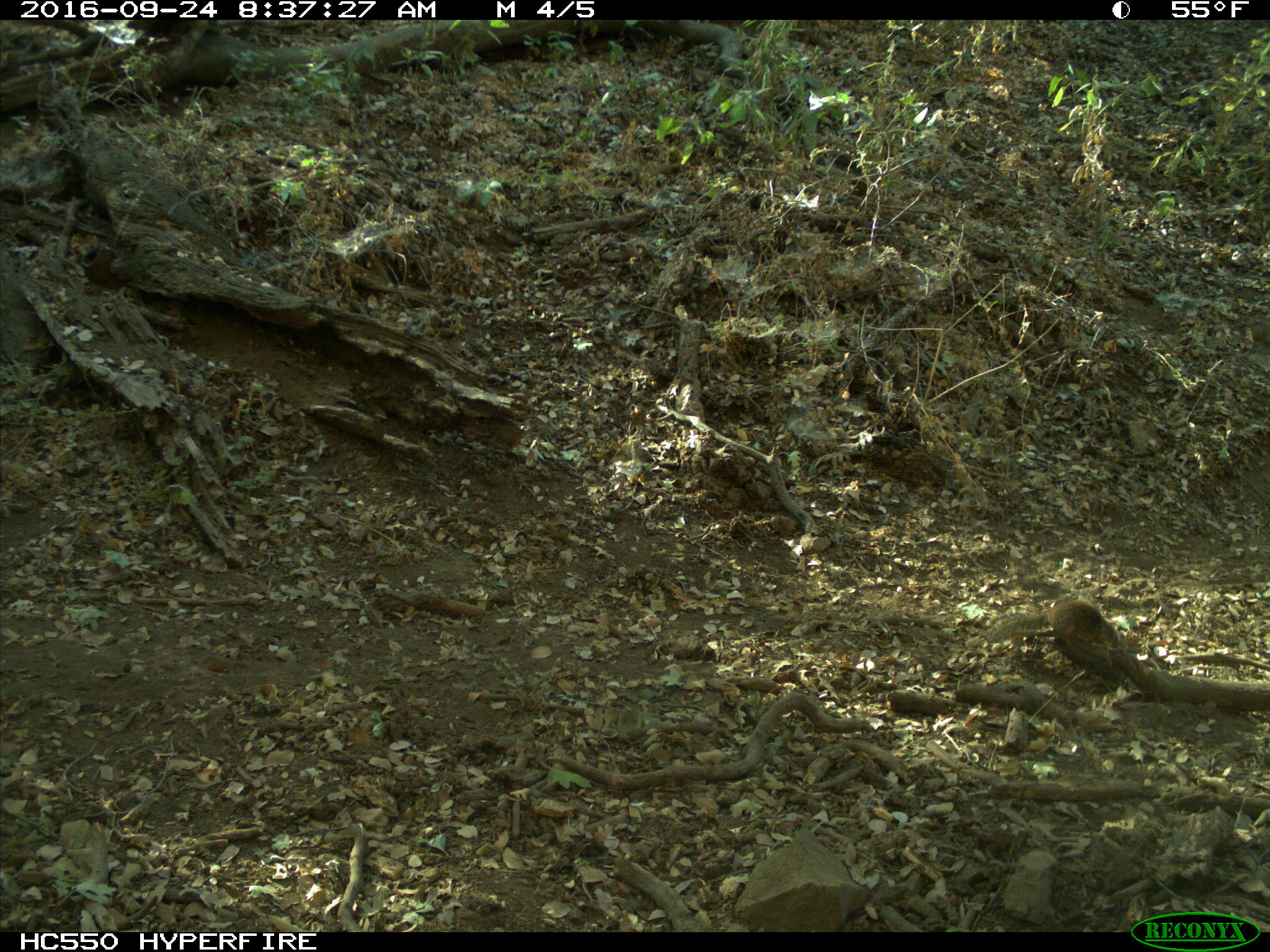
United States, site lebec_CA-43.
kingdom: Animalia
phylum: Chordata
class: Mammalia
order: Rodentia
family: Sciuridae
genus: Otospermophilus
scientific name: Otospermophilus beecheyi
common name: california ground squirrel